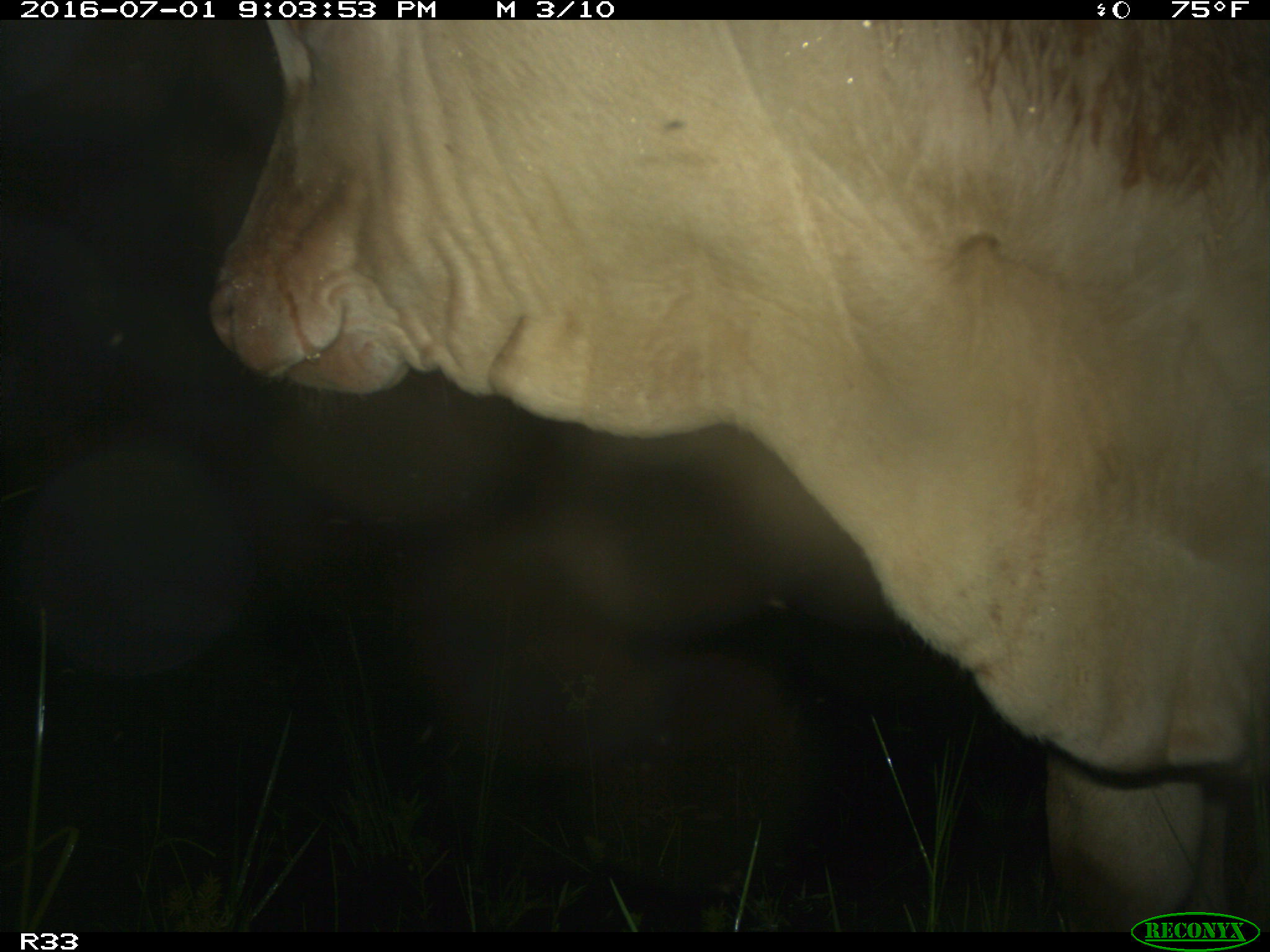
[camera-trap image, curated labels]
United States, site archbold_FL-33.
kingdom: Animalia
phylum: Chordata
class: Mammalia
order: Artiodactyla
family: Bovidae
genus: Bos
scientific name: Bos taurus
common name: domestic cow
Bos taurus (domestic cow).